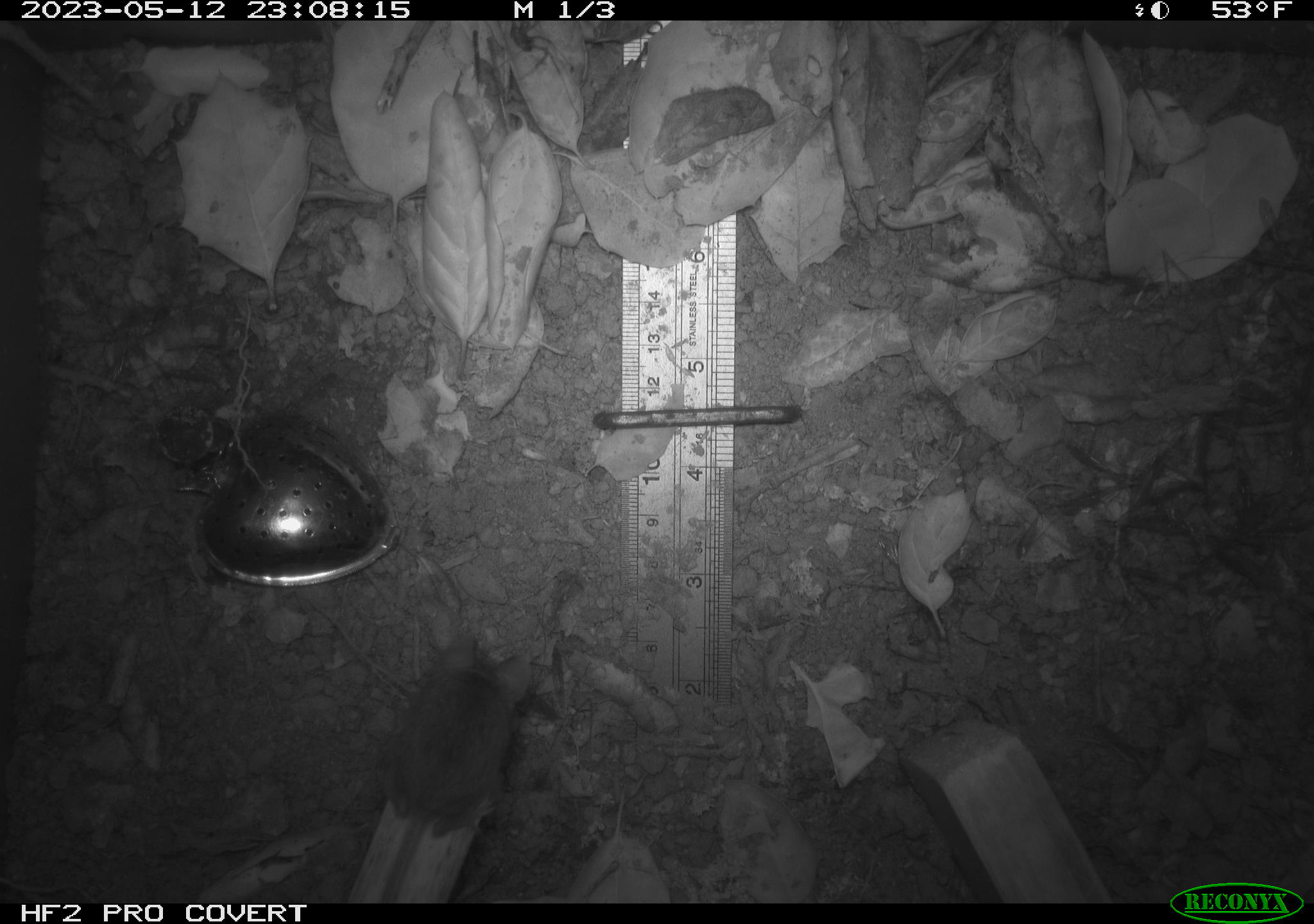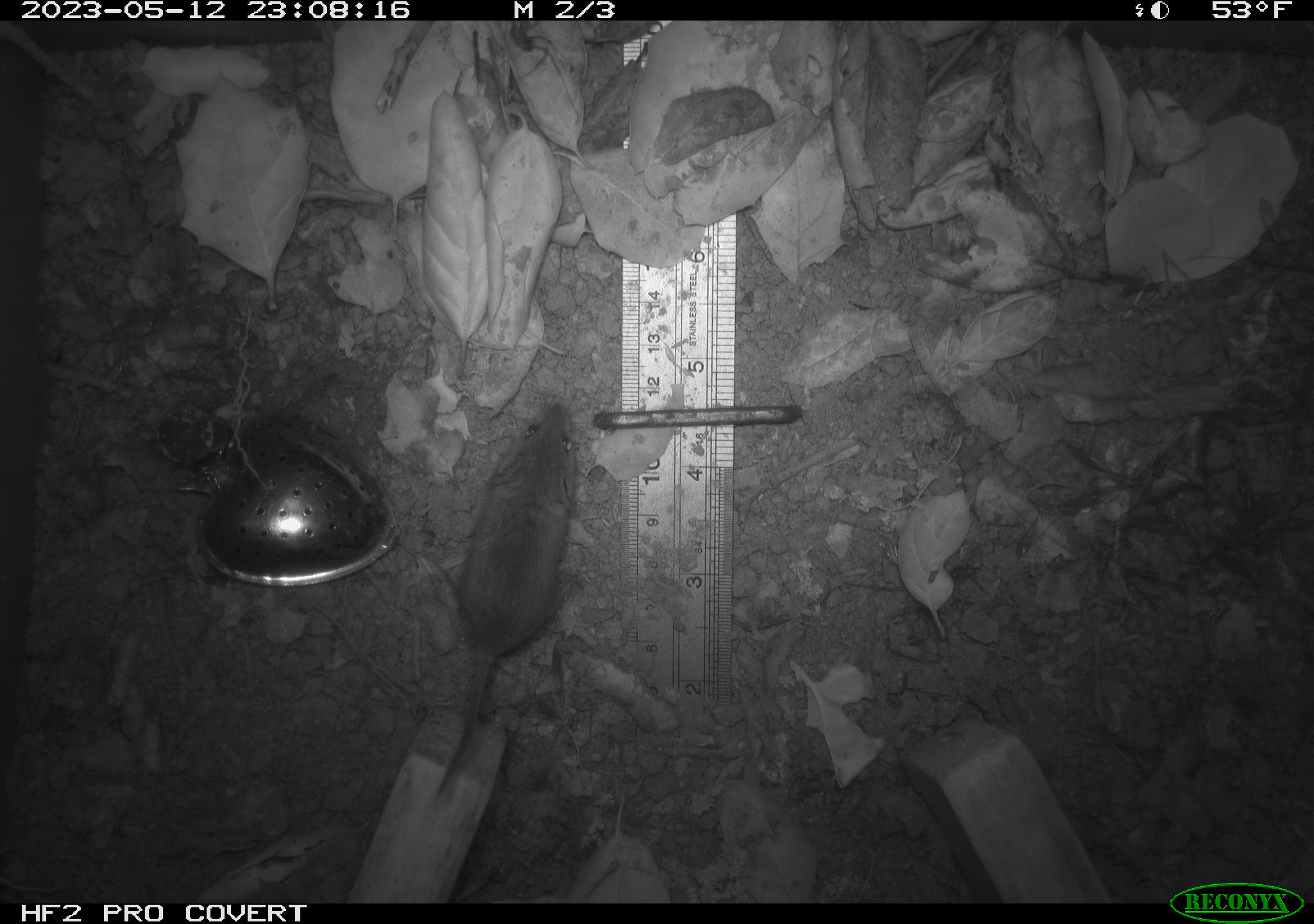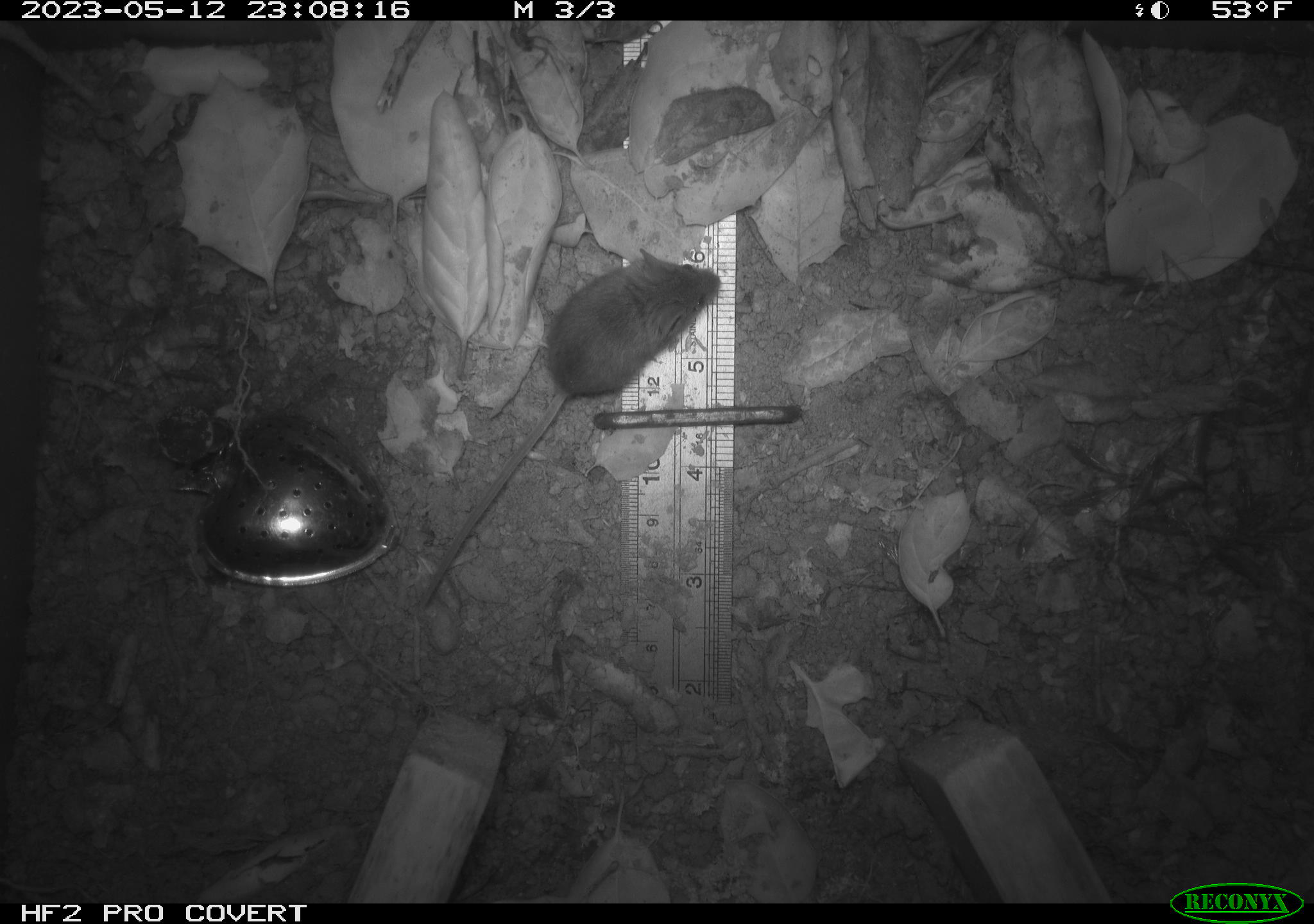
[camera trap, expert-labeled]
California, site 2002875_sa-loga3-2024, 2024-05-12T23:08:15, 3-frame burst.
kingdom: Animalia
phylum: Chordata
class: Mammalia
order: Rodentia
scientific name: Rodentia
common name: mouse species